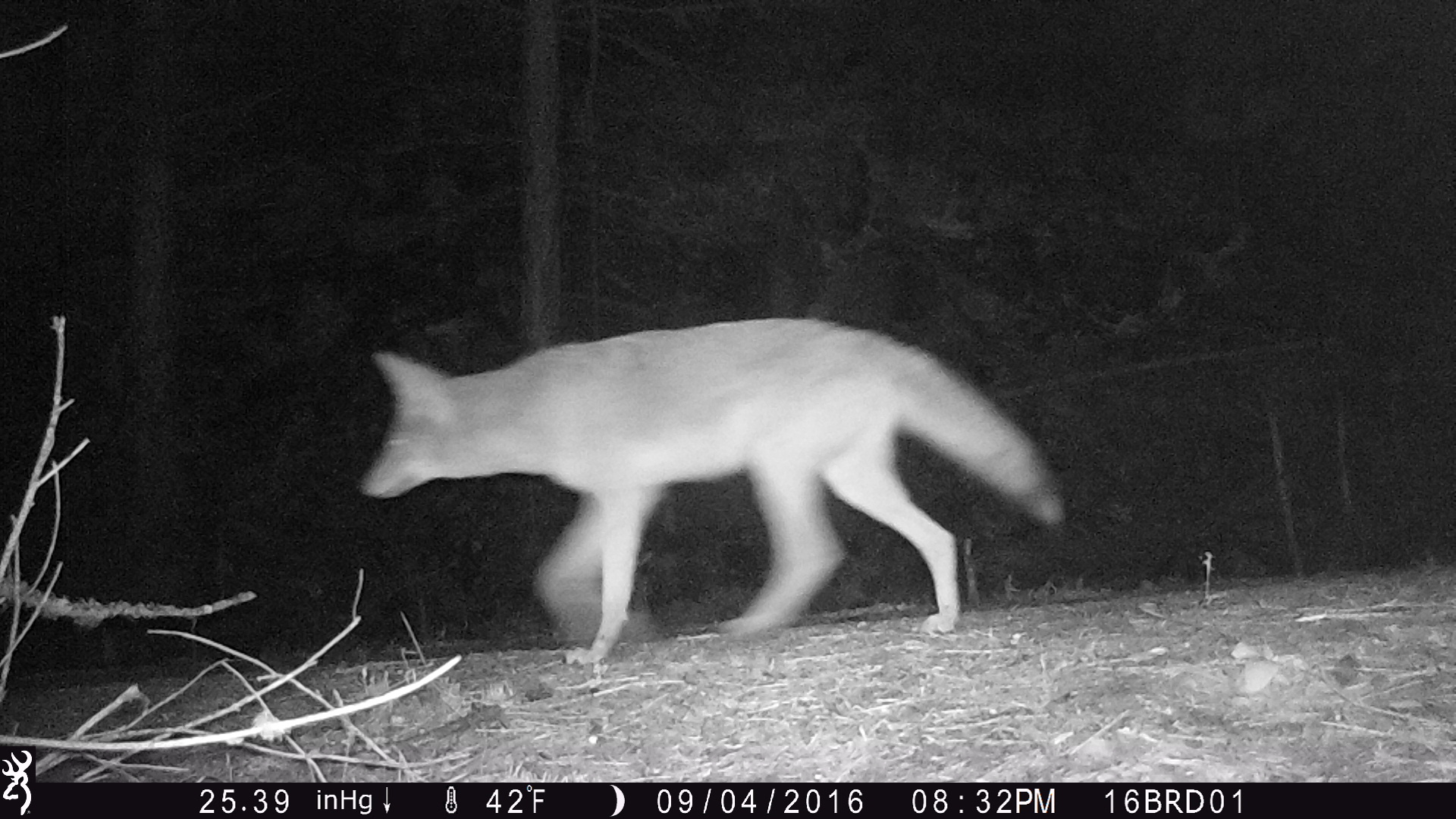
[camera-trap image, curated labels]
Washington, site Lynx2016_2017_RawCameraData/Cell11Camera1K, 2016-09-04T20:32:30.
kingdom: Animalia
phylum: Chordata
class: Mammalia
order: Carnivora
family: Canidae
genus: Canis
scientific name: Canis latrans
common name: coyote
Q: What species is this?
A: Canis latrans (coyote).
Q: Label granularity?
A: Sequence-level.